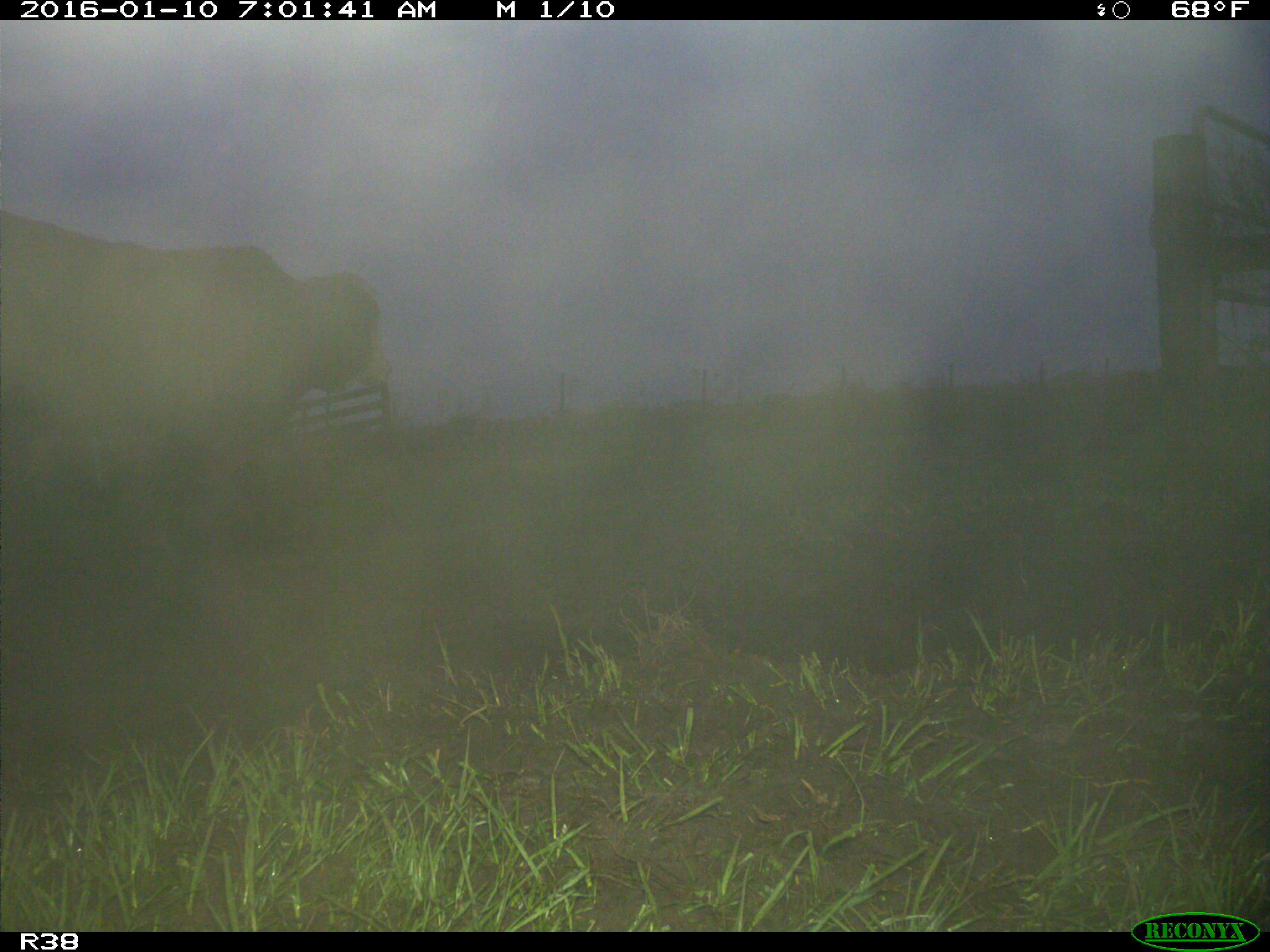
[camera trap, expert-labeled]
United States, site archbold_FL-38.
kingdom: Animalia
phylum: Chordata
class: Mammalia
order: Artiodactyla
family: Bovidae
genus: Bos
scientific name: Bos taurus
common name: domestic cow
Bos taurus (domestic cow).